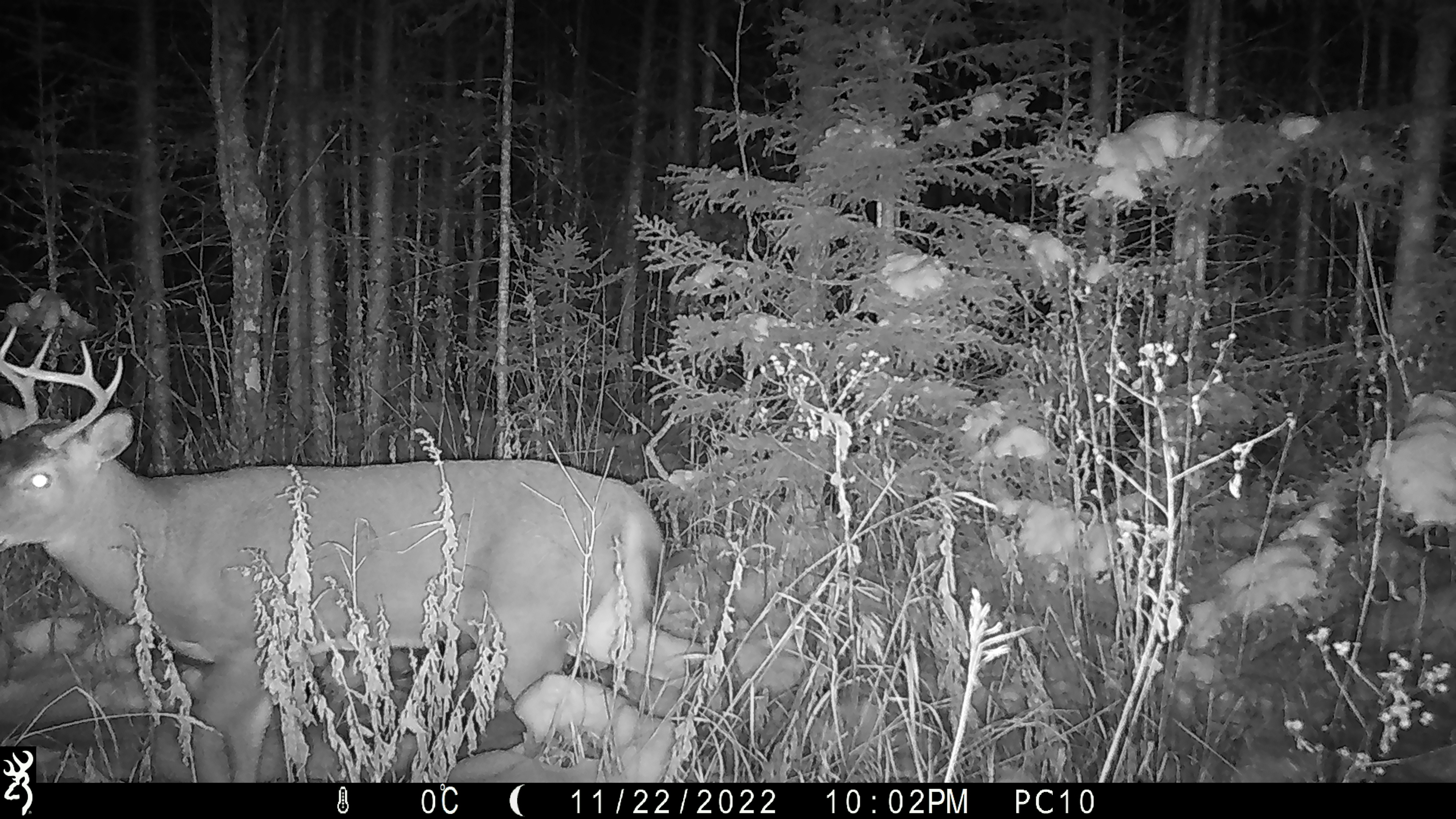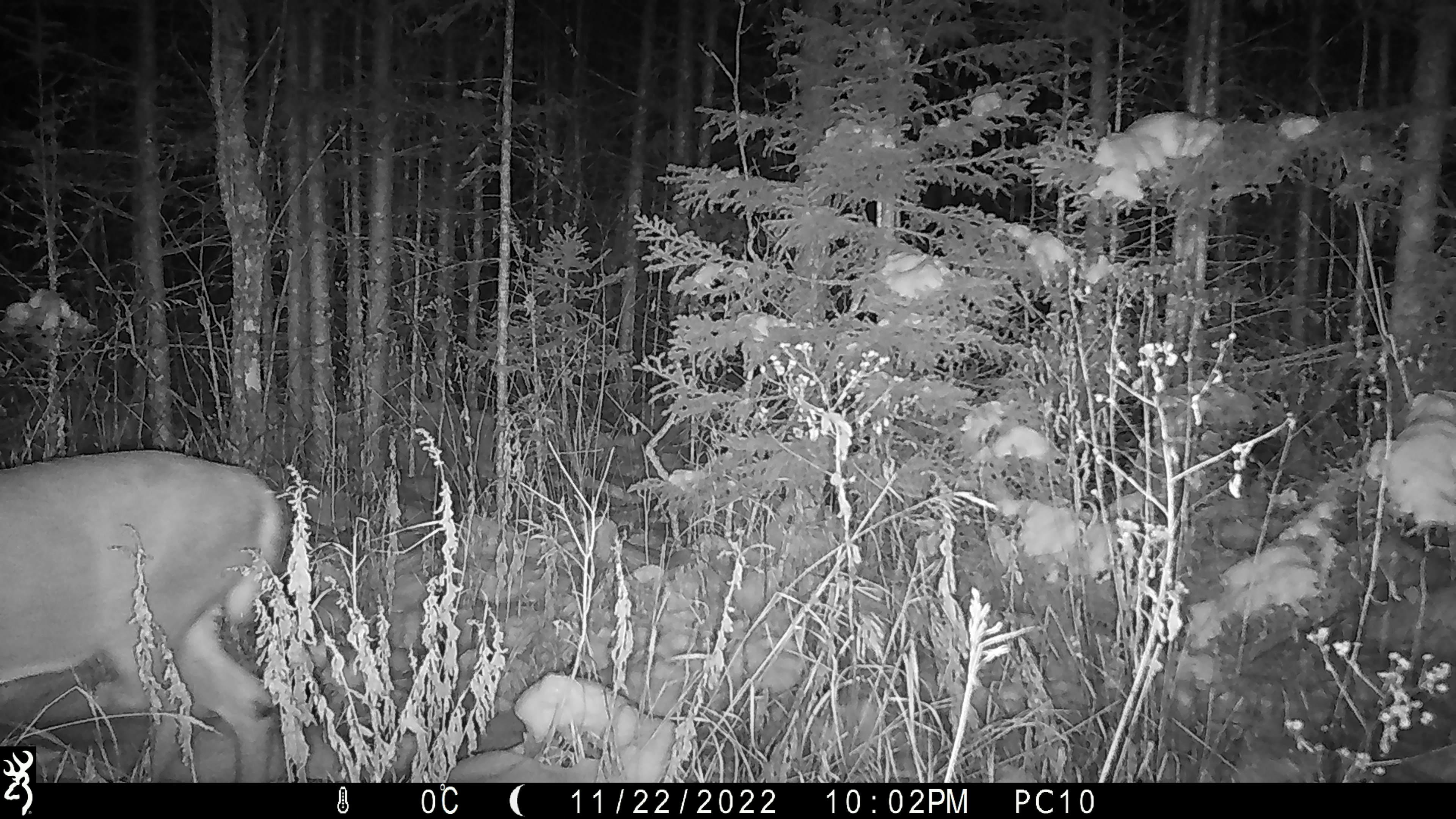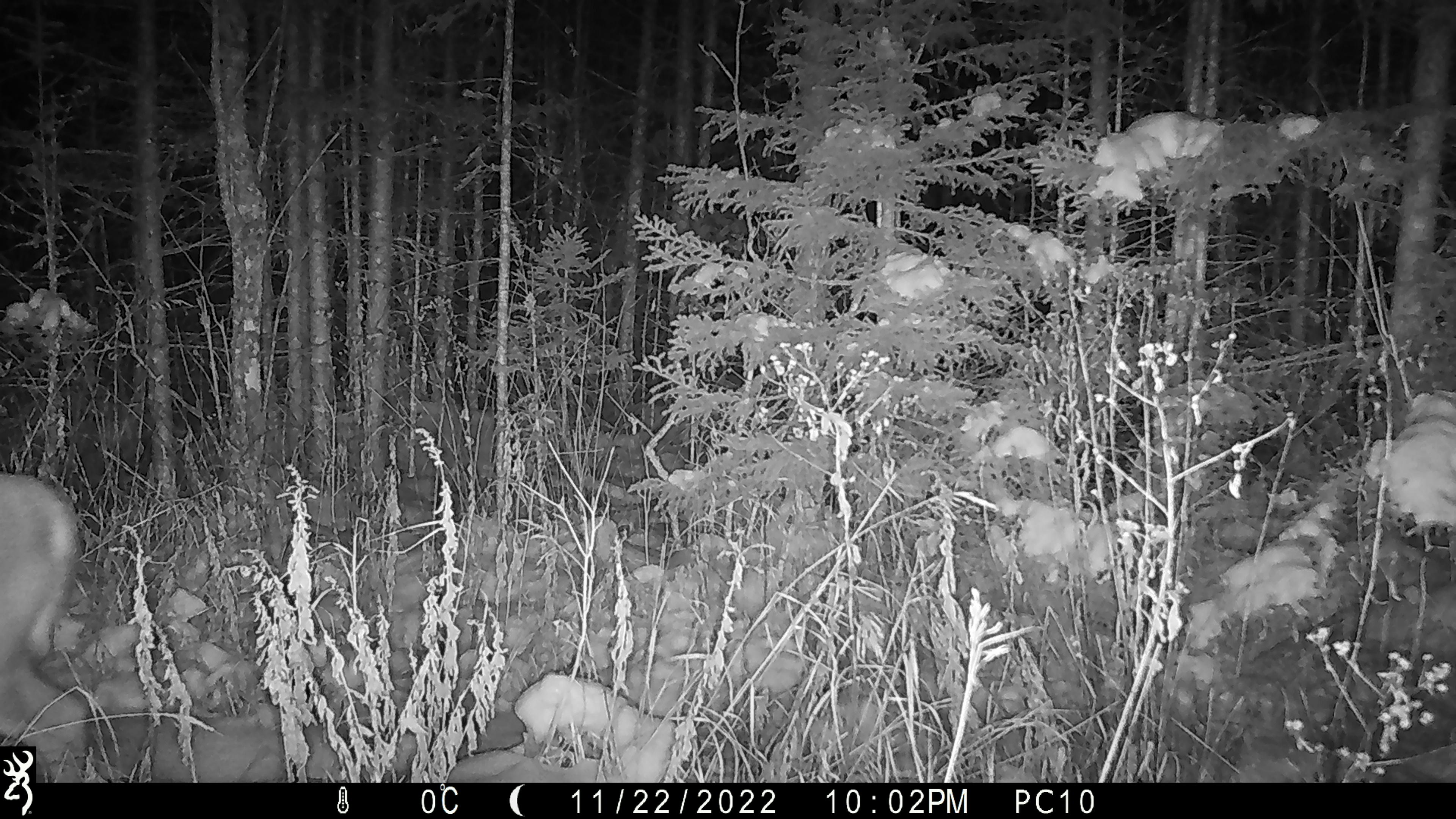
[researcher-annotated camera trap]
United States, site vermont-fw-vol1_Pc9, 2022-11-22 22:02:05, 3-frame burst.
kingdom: Animalia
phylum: Chordata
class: Mammalia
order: Artiodactyla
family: Cervidae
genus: Odocoileus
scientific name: Odocoileus virginianus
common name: white-tailed deer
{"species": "white-tailed deer (Odocoileus virginianus)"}